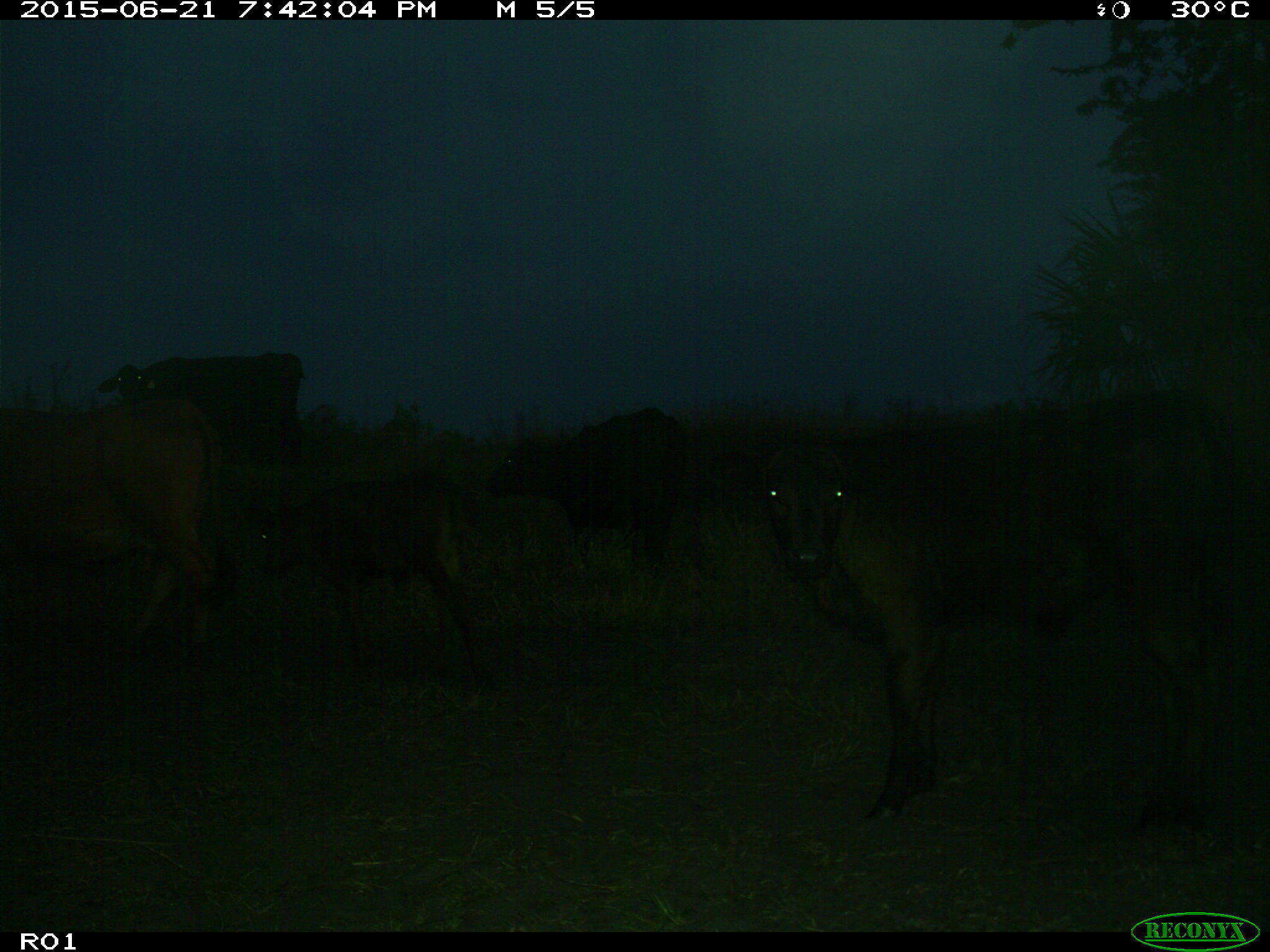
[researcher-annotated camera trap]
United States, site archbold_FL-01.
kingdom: Animalia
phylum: Chordata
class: Mammalia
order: Artiodactyla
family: Bovidae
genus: Bos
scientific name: Bos taurus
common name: domestic cow